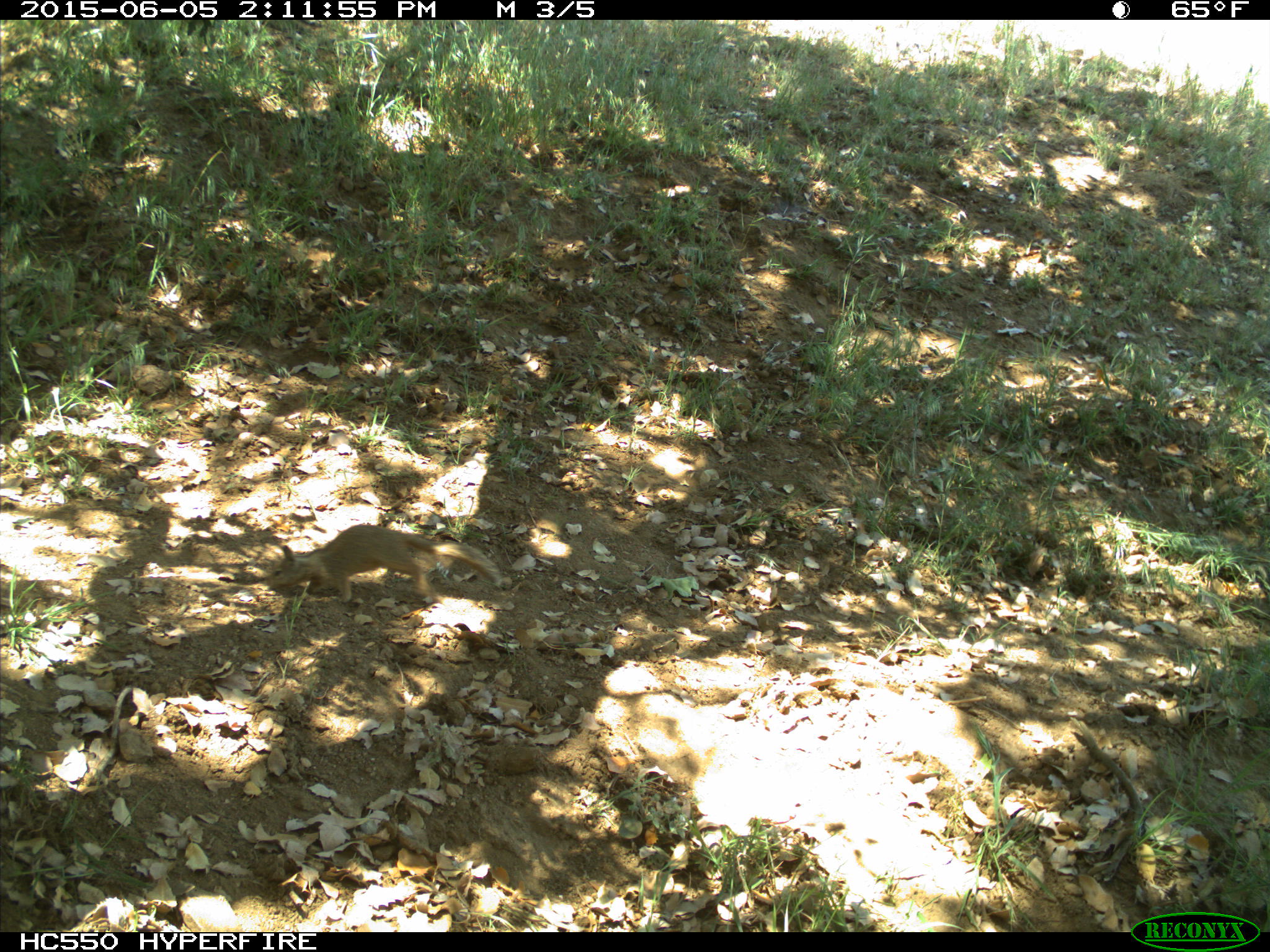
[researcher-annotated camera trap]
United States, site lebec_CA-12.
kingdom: Animalia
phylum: Chordata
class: Mammalia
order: Rodentia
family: Sciuridae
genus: Otospermophilus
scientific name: Otospermophilus beecheyi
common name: california ground squirrel